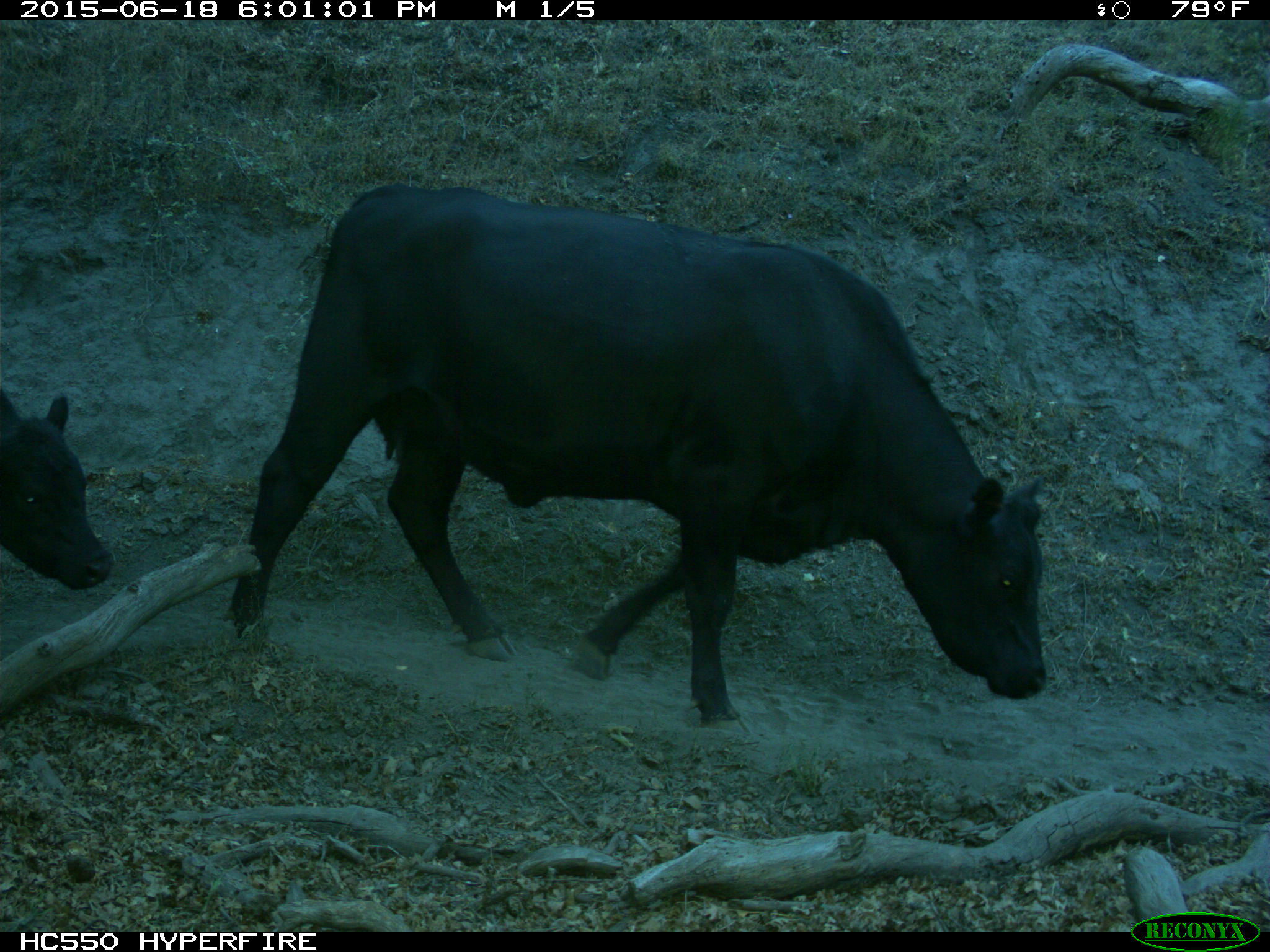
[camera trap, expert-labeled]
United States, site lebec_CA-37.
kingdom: Animalia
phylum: Chordata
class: Mammalia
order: Artiodactyla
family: Bovidae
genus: Bos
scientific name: Bos taurus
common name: domestic cow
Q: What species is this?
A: Bos taurus (domestic cow).